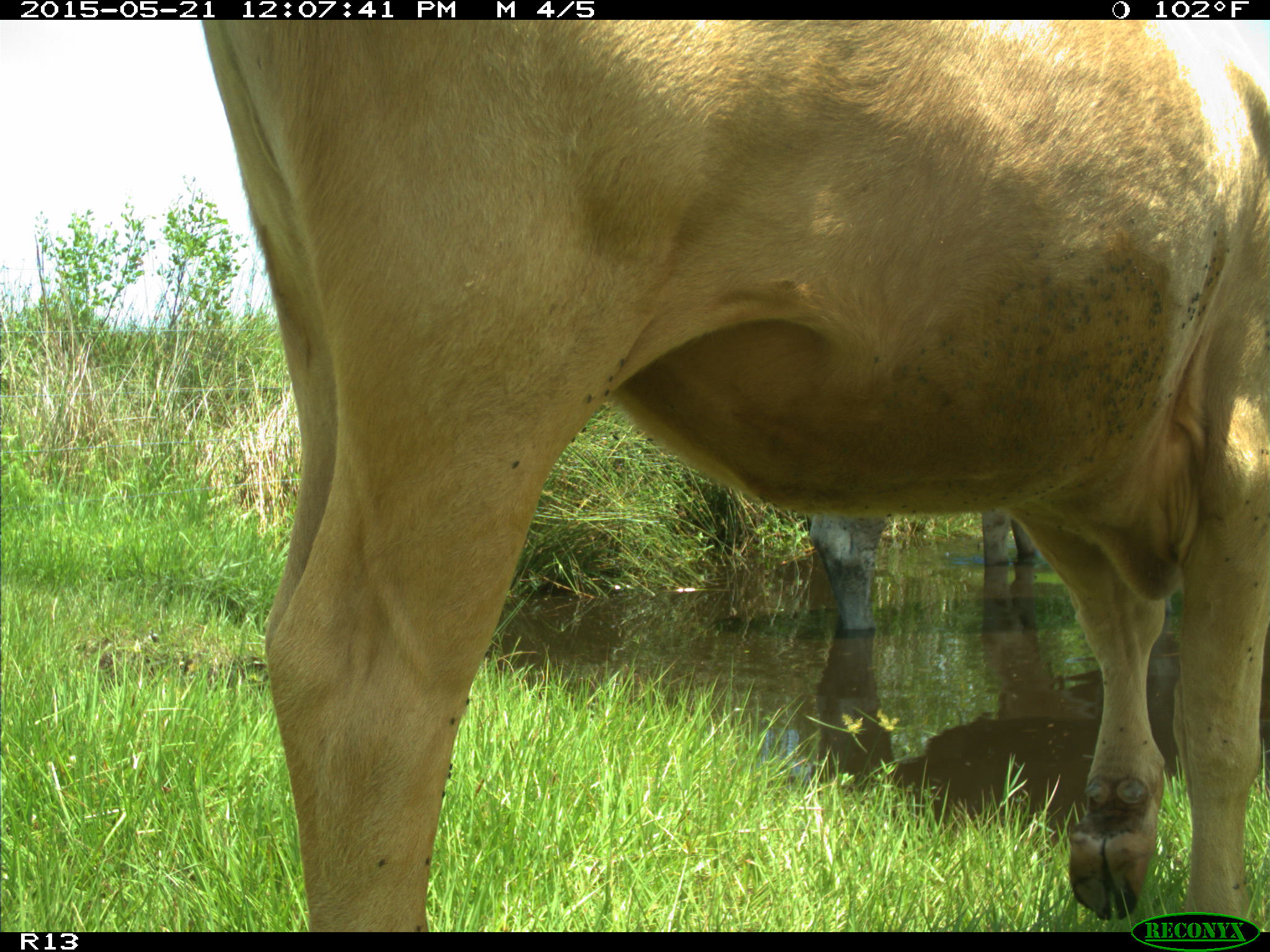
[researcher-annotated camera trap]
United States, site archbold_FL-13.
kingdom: Animalia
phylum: Chordata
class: Mammalia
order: Artiodactyla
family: Bovidae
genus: Bos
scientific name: Bos taurus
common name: domestic cow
Bos taurus (domestic cow).